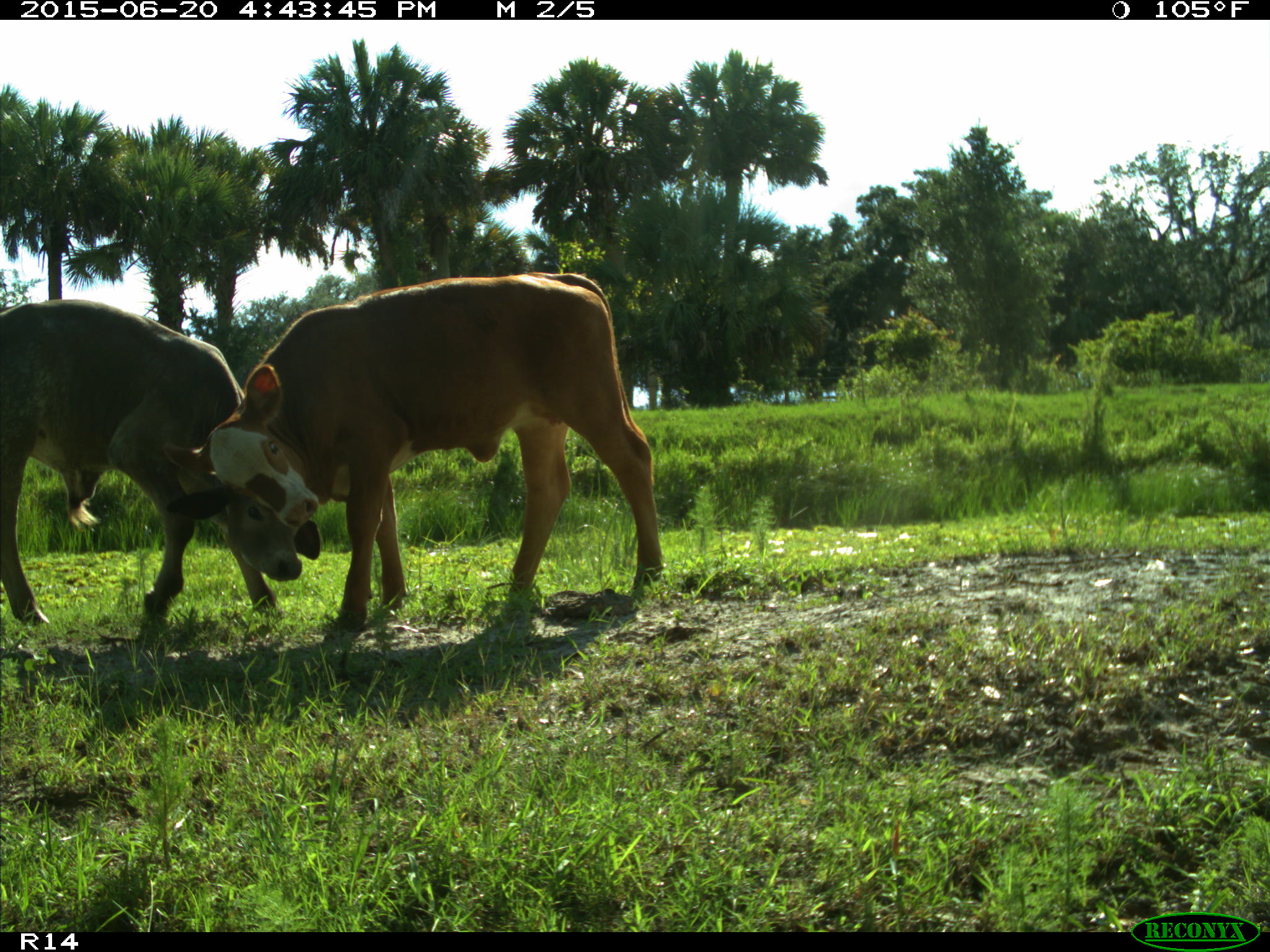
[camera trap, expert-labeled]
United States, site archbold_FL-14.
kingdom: Animalia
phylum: Chordata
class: Mammalia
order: Artiodactyla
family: Bovidae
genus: Bos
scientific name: Bos taurus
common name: domestic cow